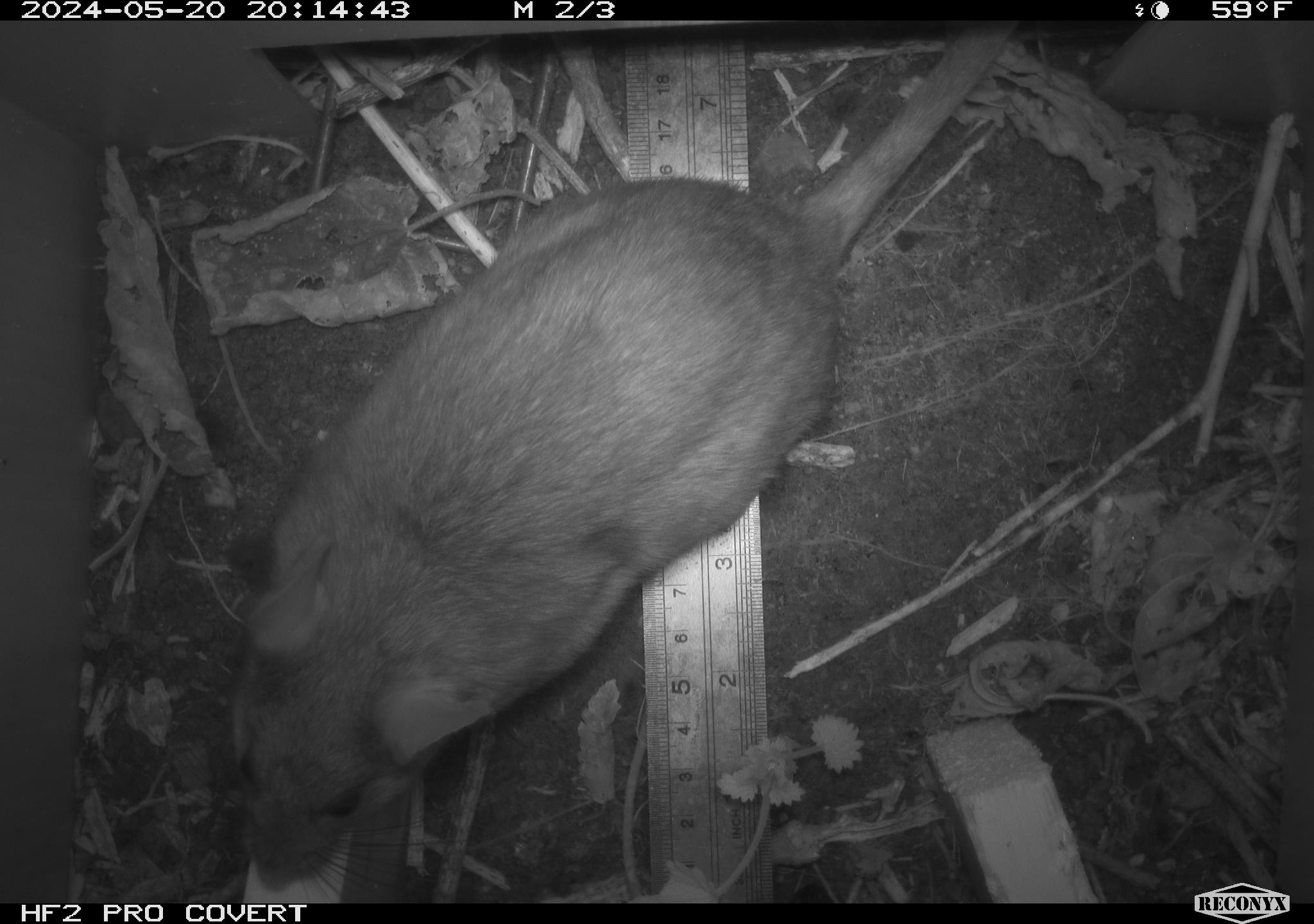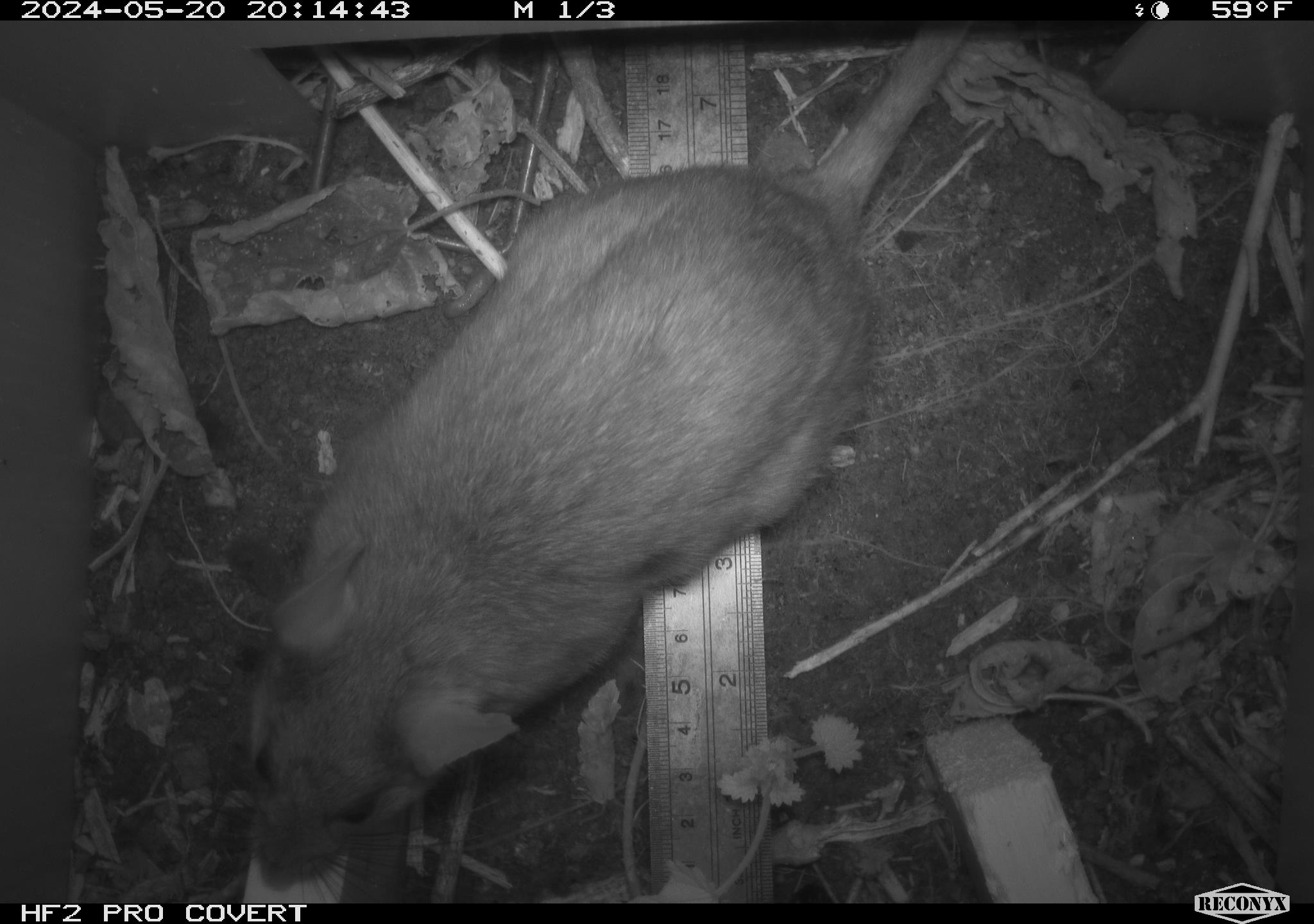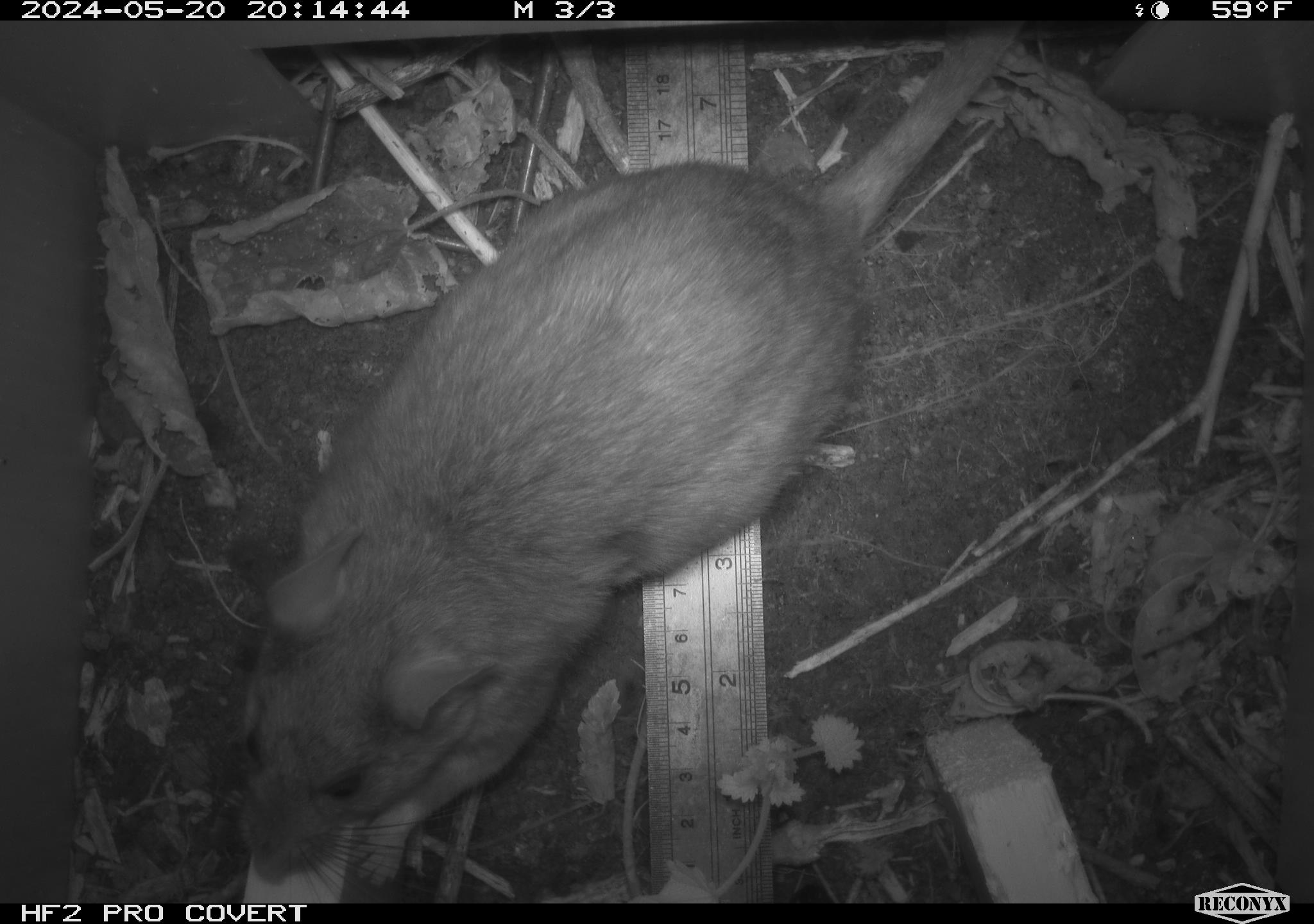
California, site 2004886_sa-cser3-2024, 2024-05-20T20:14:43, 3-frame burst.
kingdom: Animalia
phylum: Chordata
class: Mammalia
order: Rodentia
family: Muridae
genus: Rattus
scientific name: Rattus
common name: rat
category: rattus species